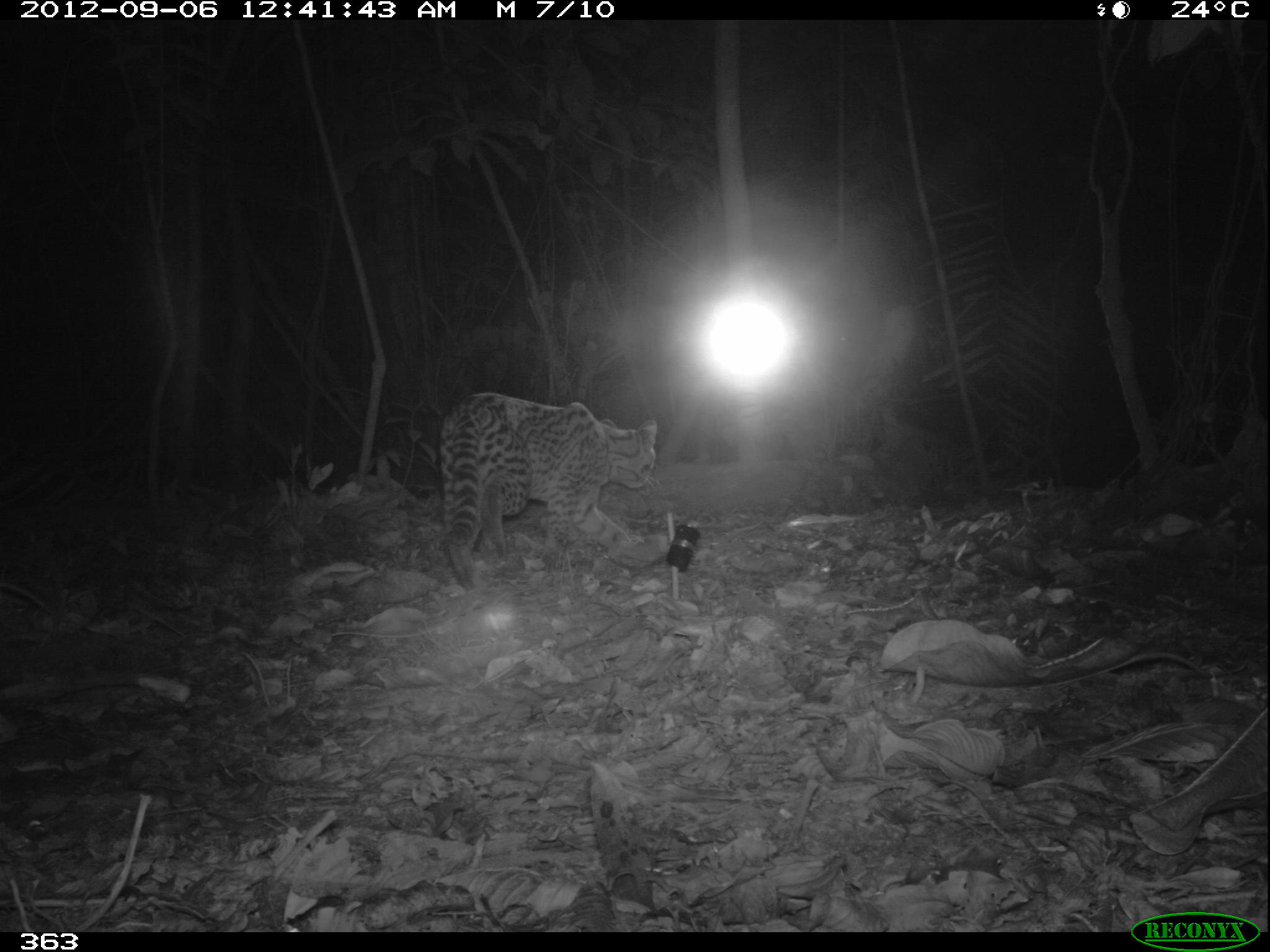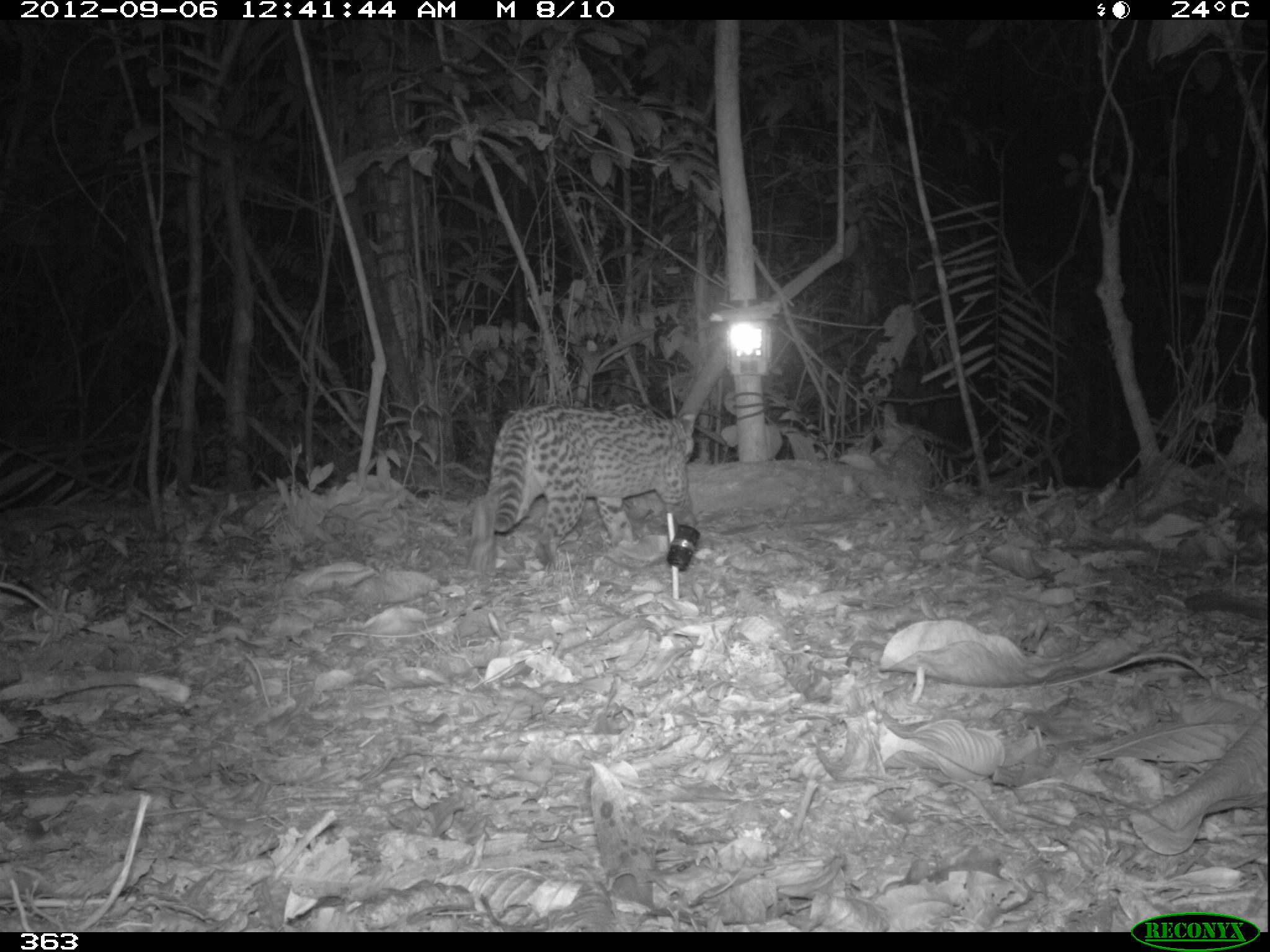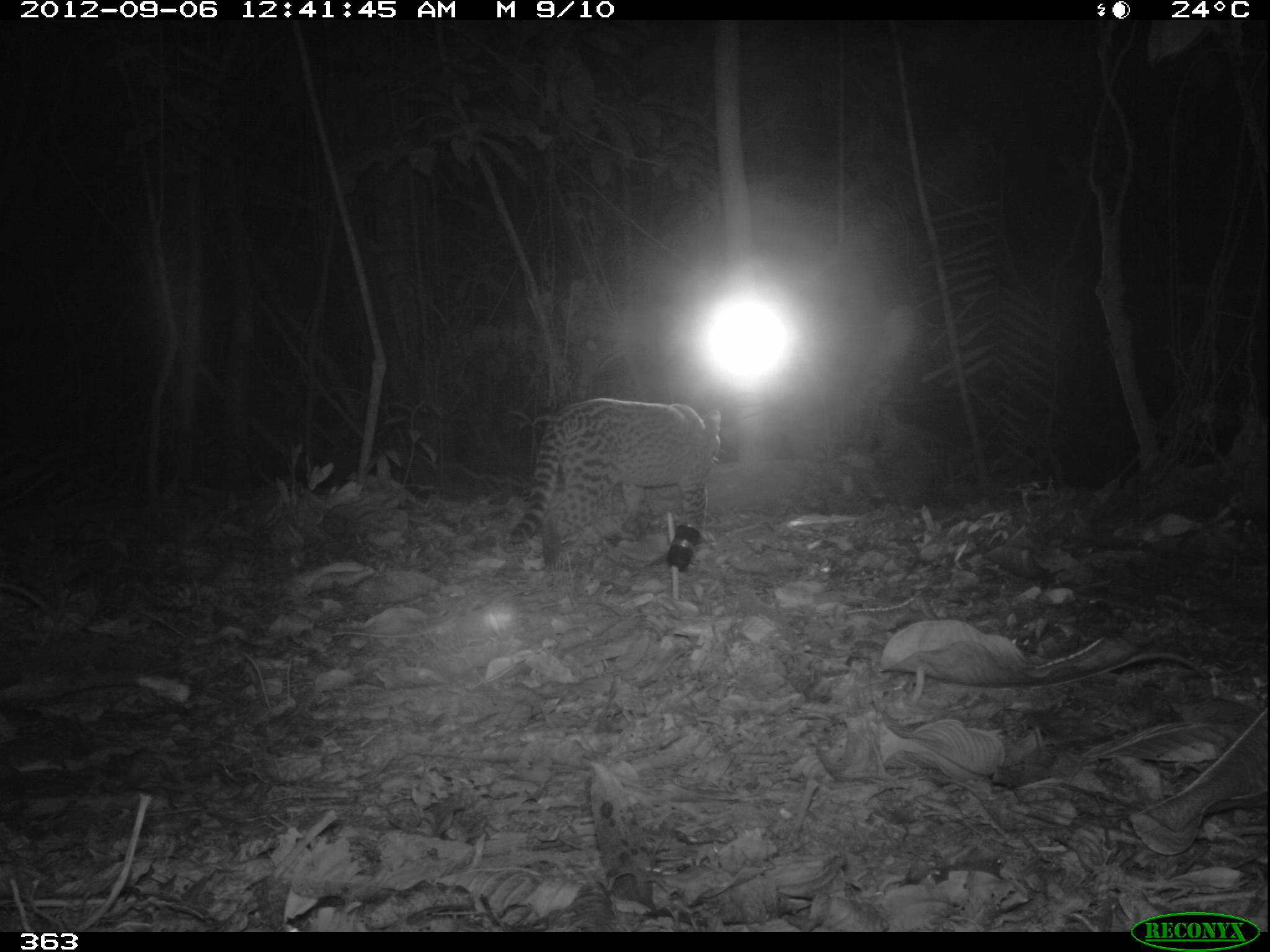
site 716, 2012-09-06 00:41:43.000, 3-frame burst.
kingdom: Animalia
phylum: Chordata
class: Mammalia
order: Carnivora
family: Felidae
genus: Leopardus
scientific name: Leopardus pardalis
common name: ocelot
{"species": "Leopardus pardalis (ocelot)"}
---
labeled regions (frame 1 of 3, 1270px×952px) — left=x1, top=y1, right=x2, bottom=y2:
leopardus pardalis: left=436, top=390, right=658, bottom=590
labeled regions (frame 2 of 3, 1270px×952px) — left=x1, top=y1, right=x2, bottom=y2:
leopardus pardalis: left=465, top=400, right=698, bottom=576